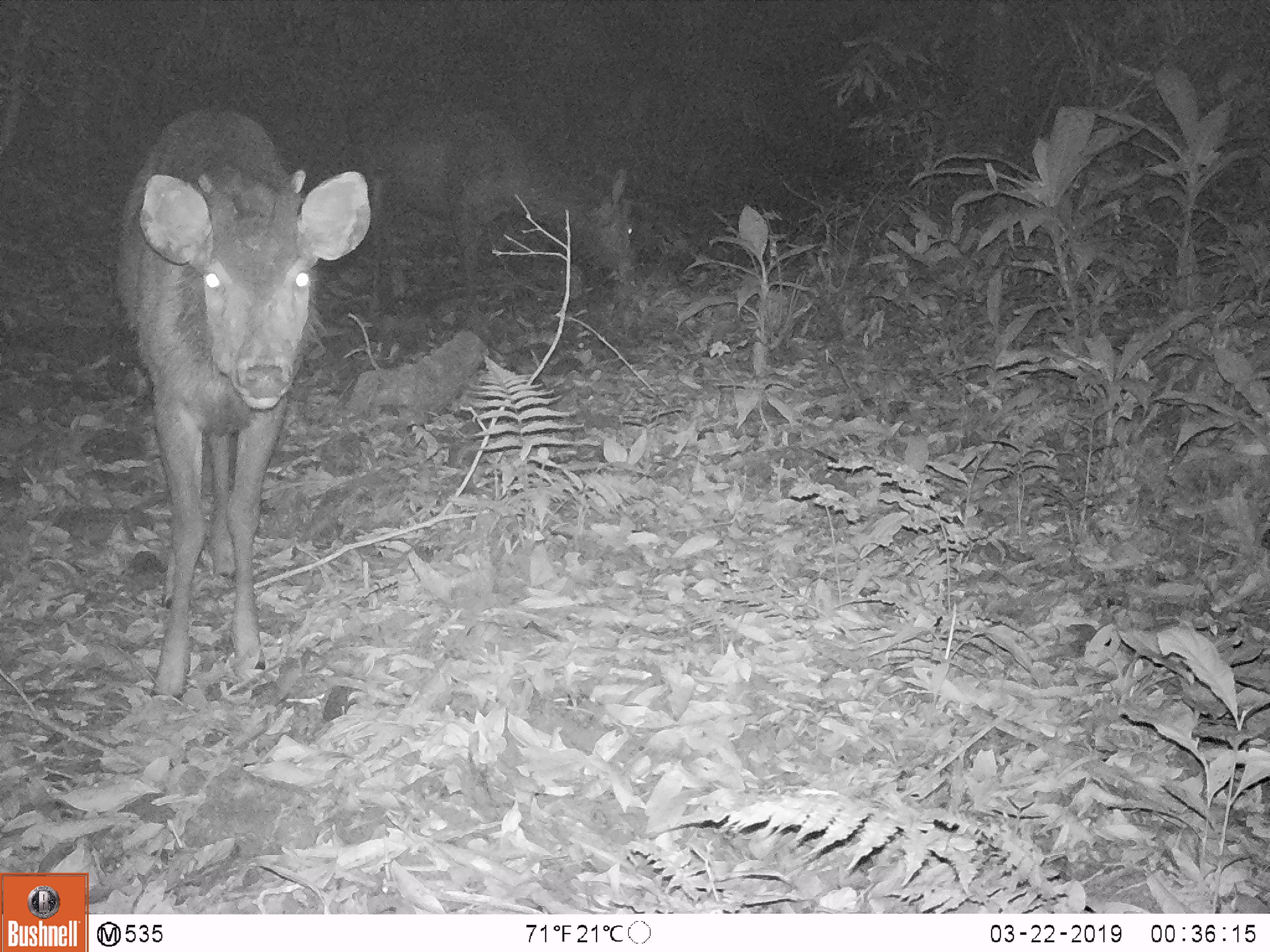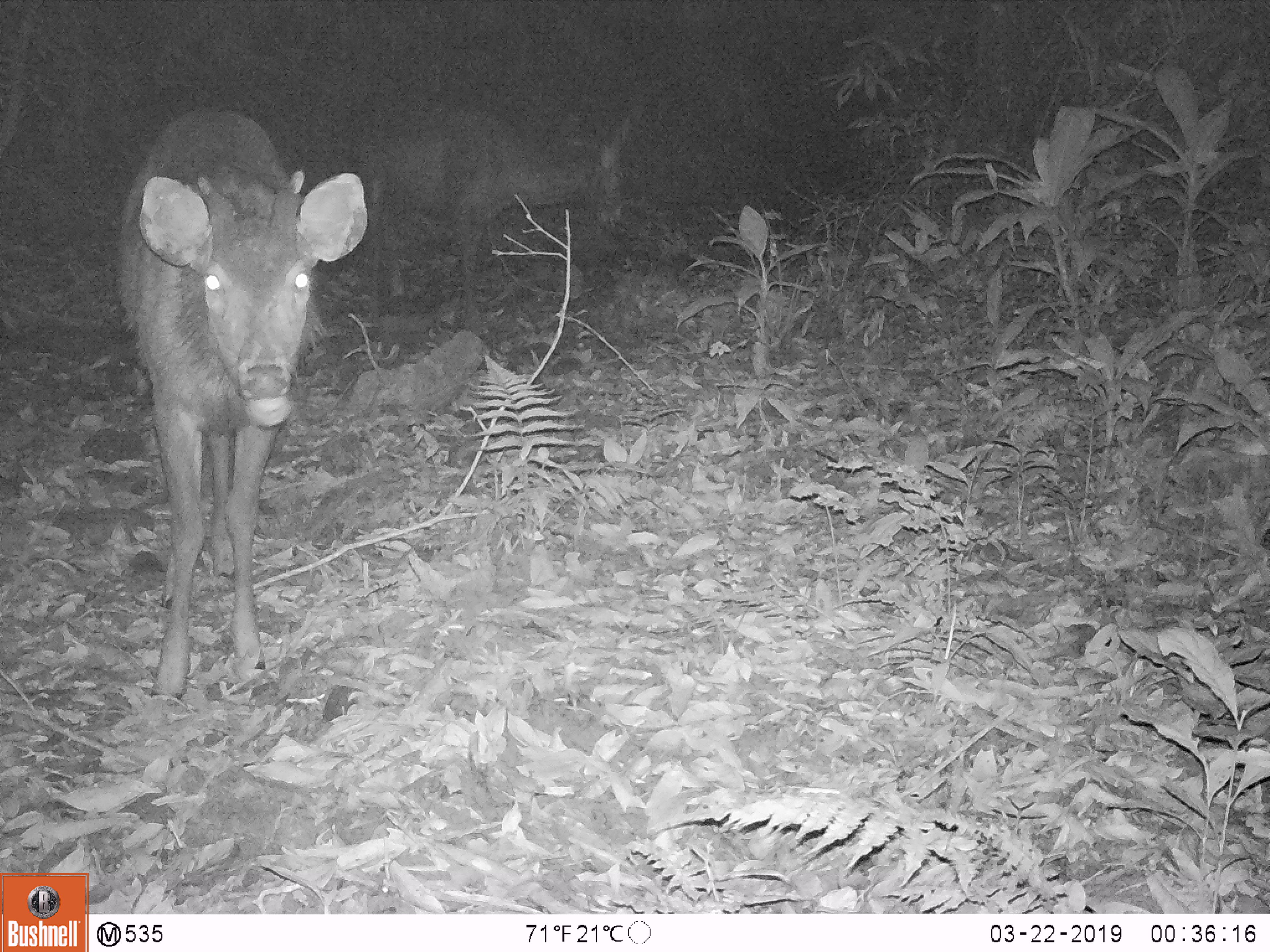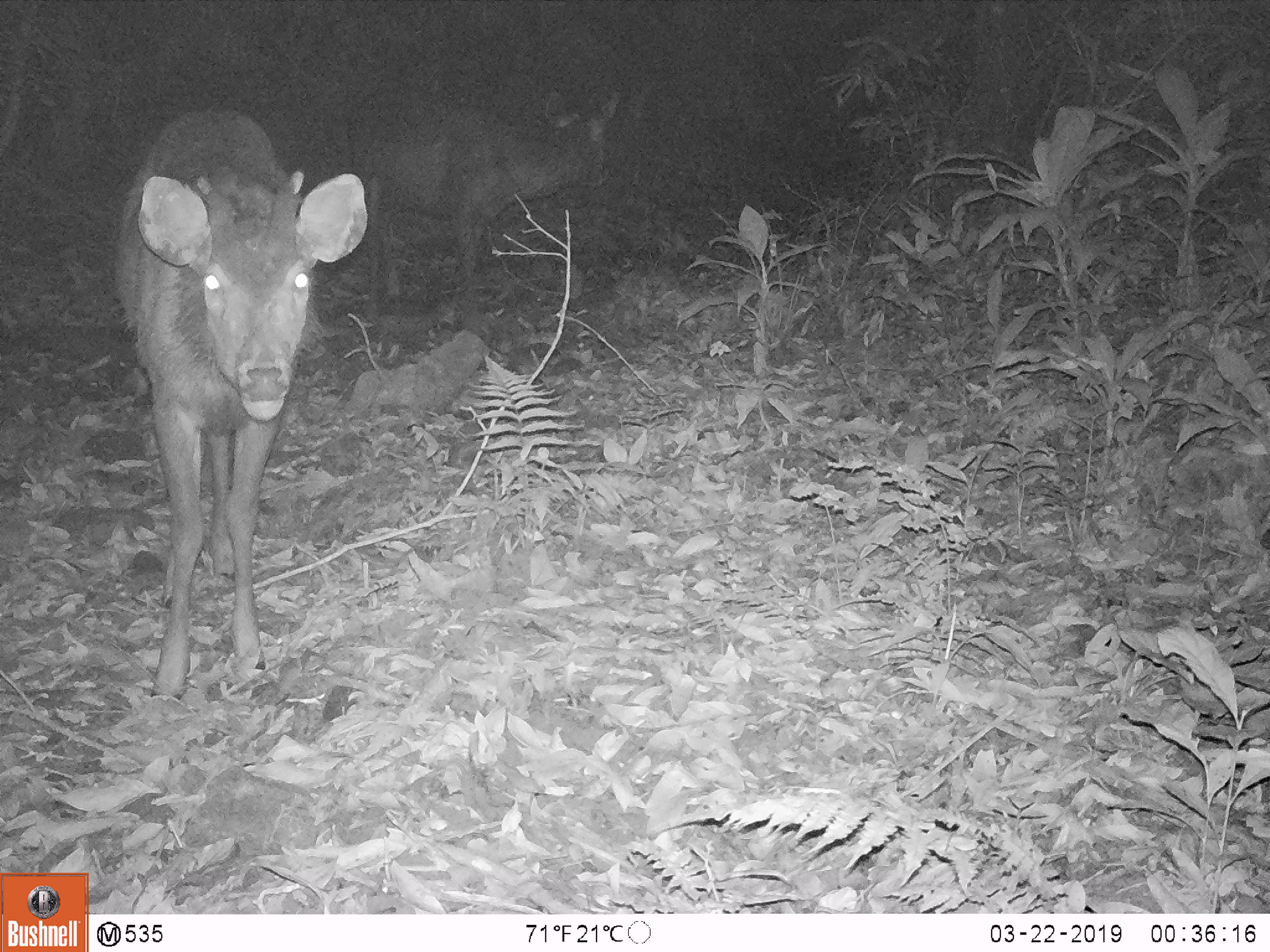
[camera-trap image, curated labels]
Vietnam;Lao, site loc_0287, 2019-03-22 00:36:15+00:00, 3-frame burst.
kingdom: Animalia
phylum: Chordata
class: Mammalia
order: Artiodactyla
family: Cervidae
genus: Rusa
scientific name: Rusa unicolor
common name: sambar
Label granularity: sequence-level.